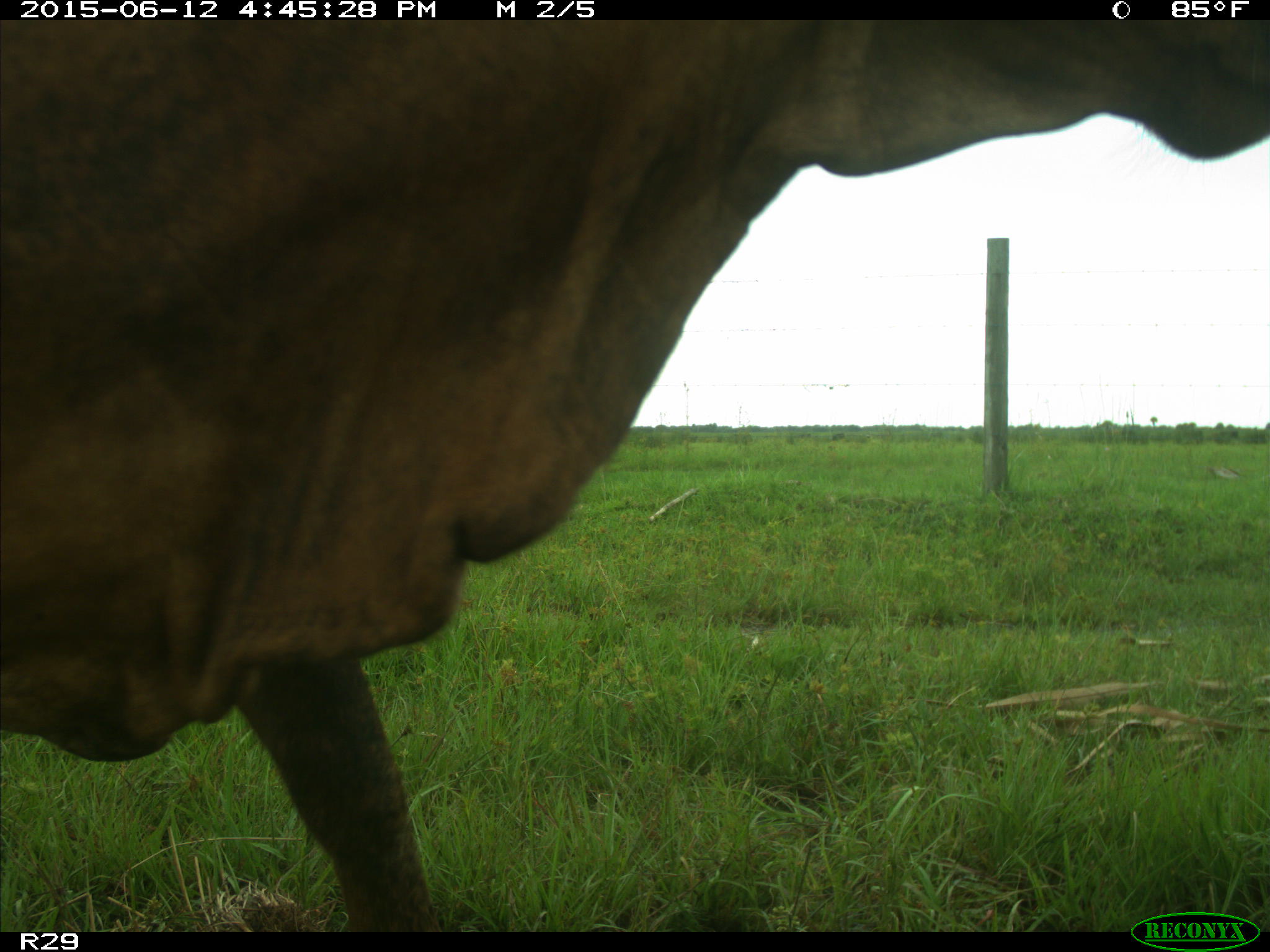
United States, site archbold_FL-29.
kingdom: Animalia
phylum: Chordata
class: Mammalia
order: Artiodactyla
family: Bovidae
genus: Bos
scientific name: Bos taurus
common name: domestic cow